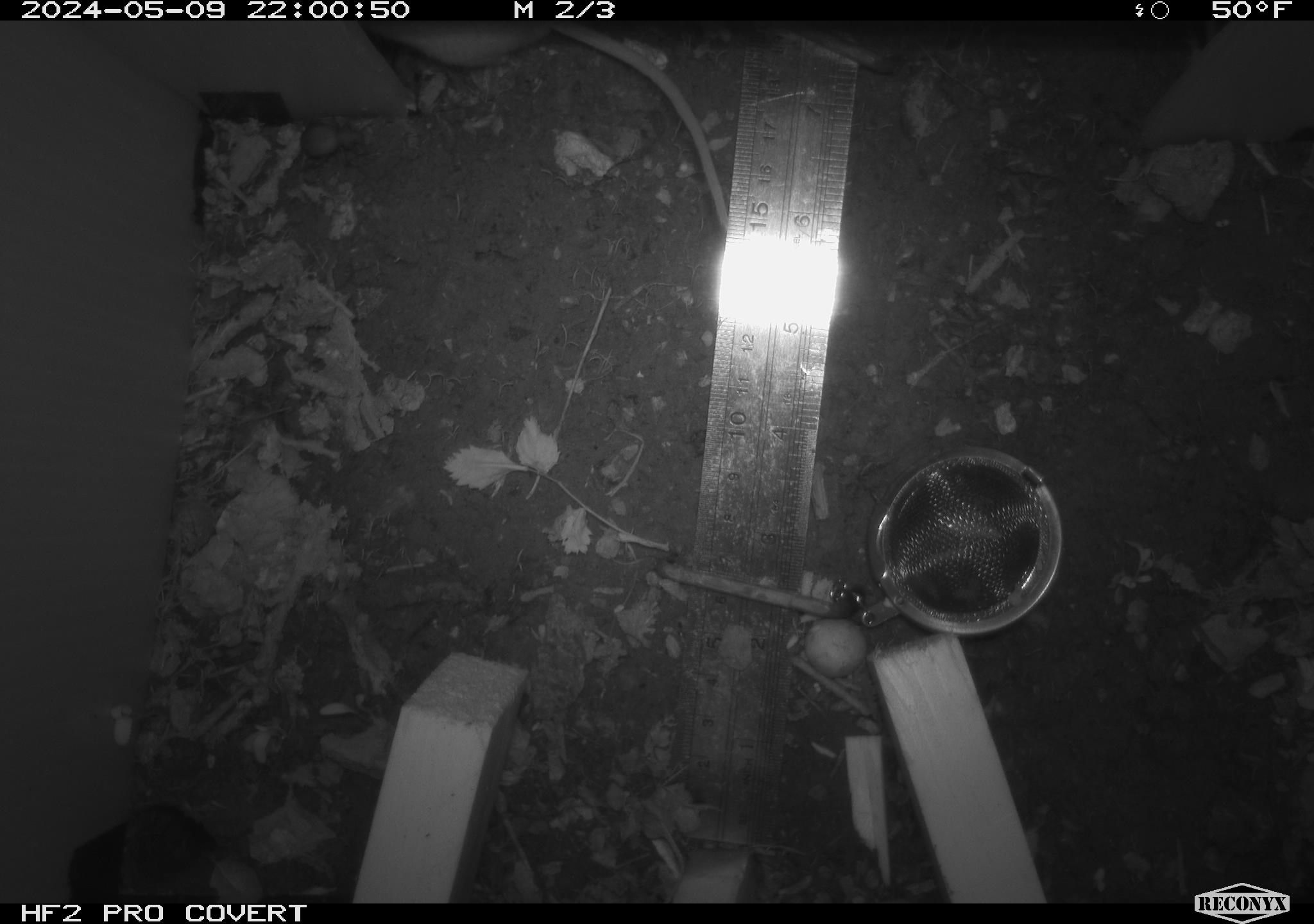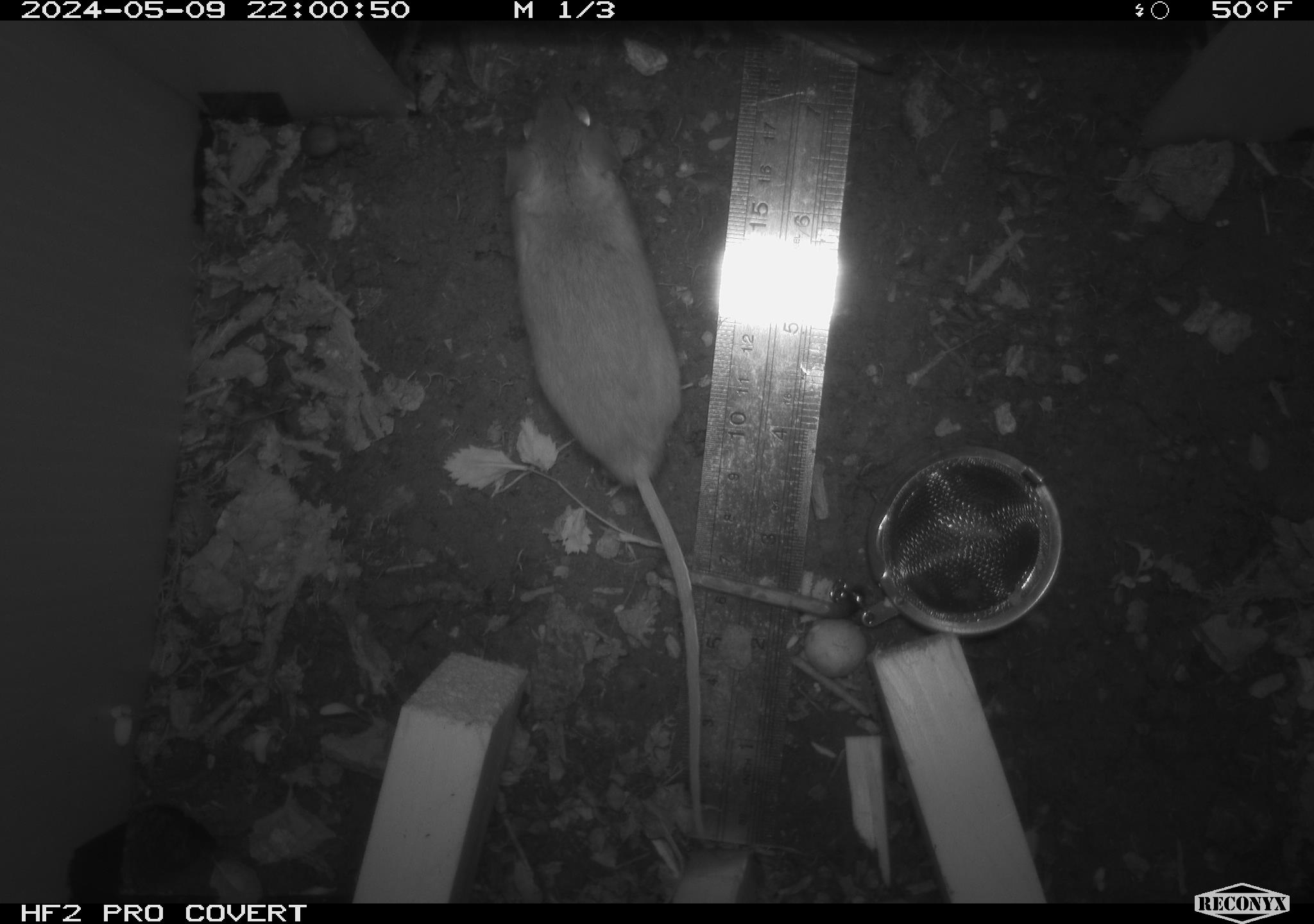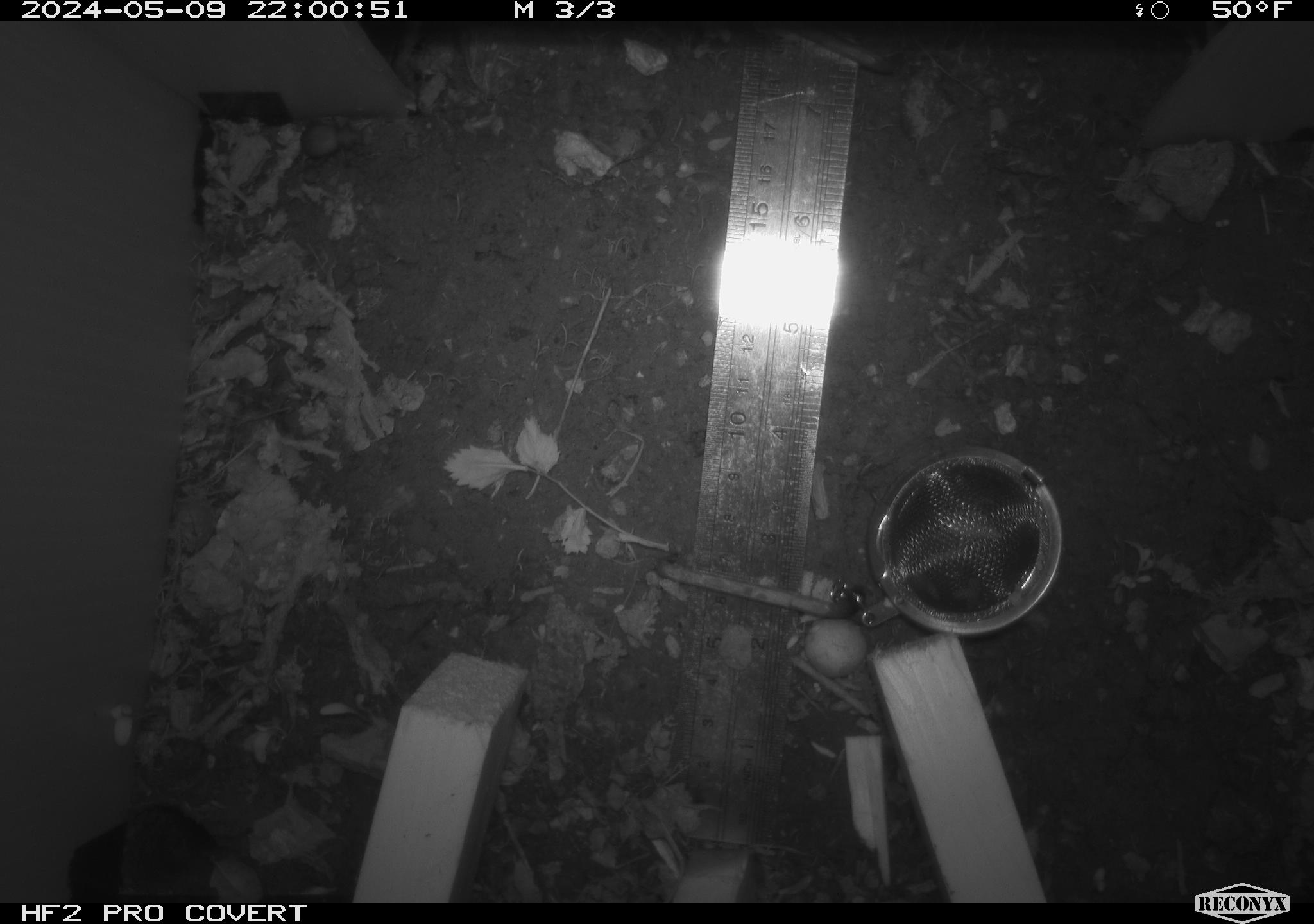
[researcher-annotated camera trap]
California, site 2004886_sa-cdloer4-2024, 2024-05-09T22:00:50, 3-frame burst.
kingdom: Animalia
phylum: Chordata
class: Mammalia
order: Rodentia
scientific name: Rodentia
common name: mouse species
Mouse species (Rodentia).